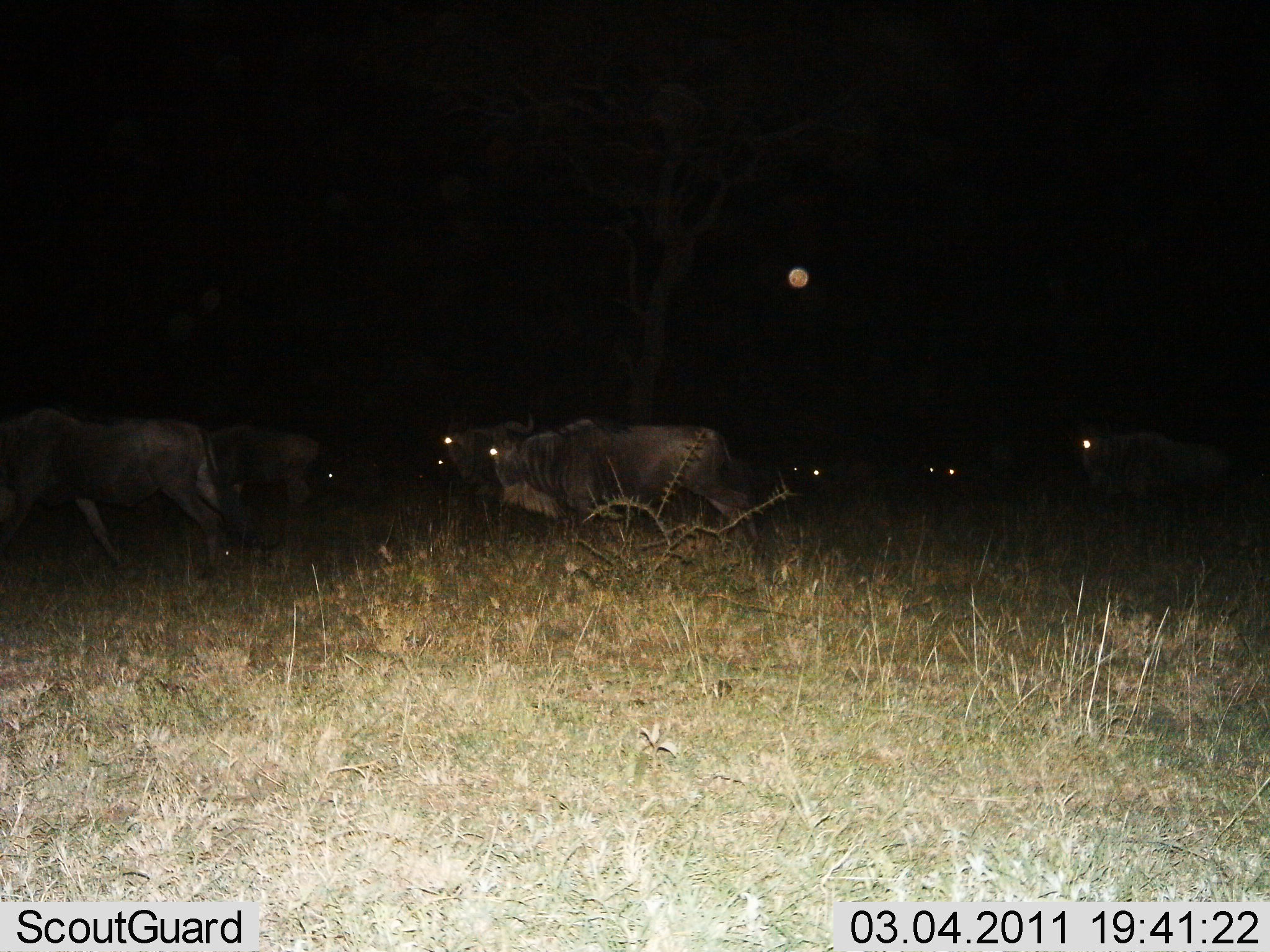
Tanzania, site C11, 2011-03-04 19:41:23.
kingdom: Animalia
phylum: Chordata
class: Mammalia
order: Artiodactyla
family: Bovidae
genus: Connochaetes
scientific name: Connochaetes taurinus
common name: blue wildebeest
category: wildebeest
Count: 7.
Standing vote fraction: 40%.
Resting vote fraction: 10%.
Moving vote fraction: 60%.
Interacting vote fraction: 0%.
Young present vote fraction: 0%.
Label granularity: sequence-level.